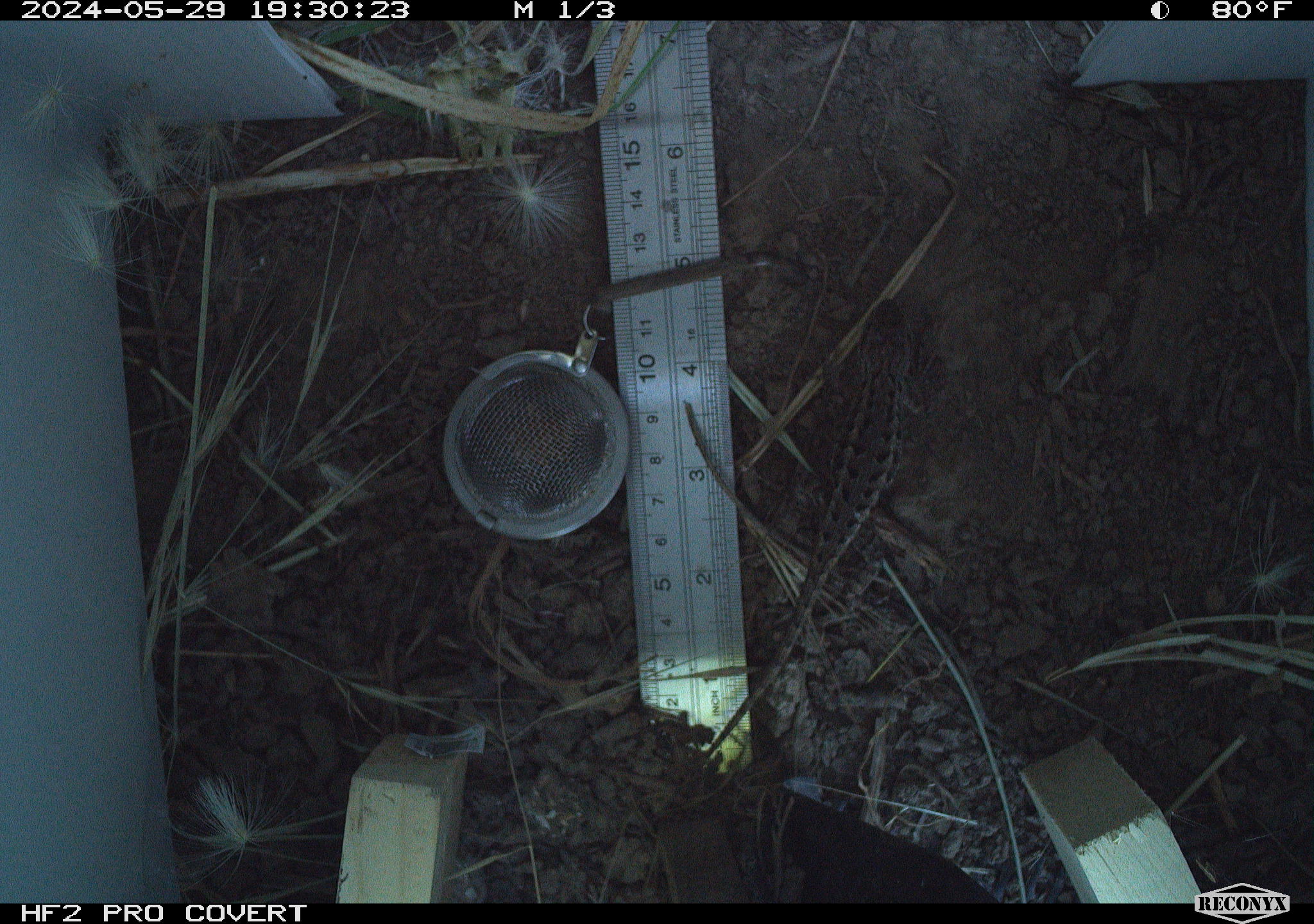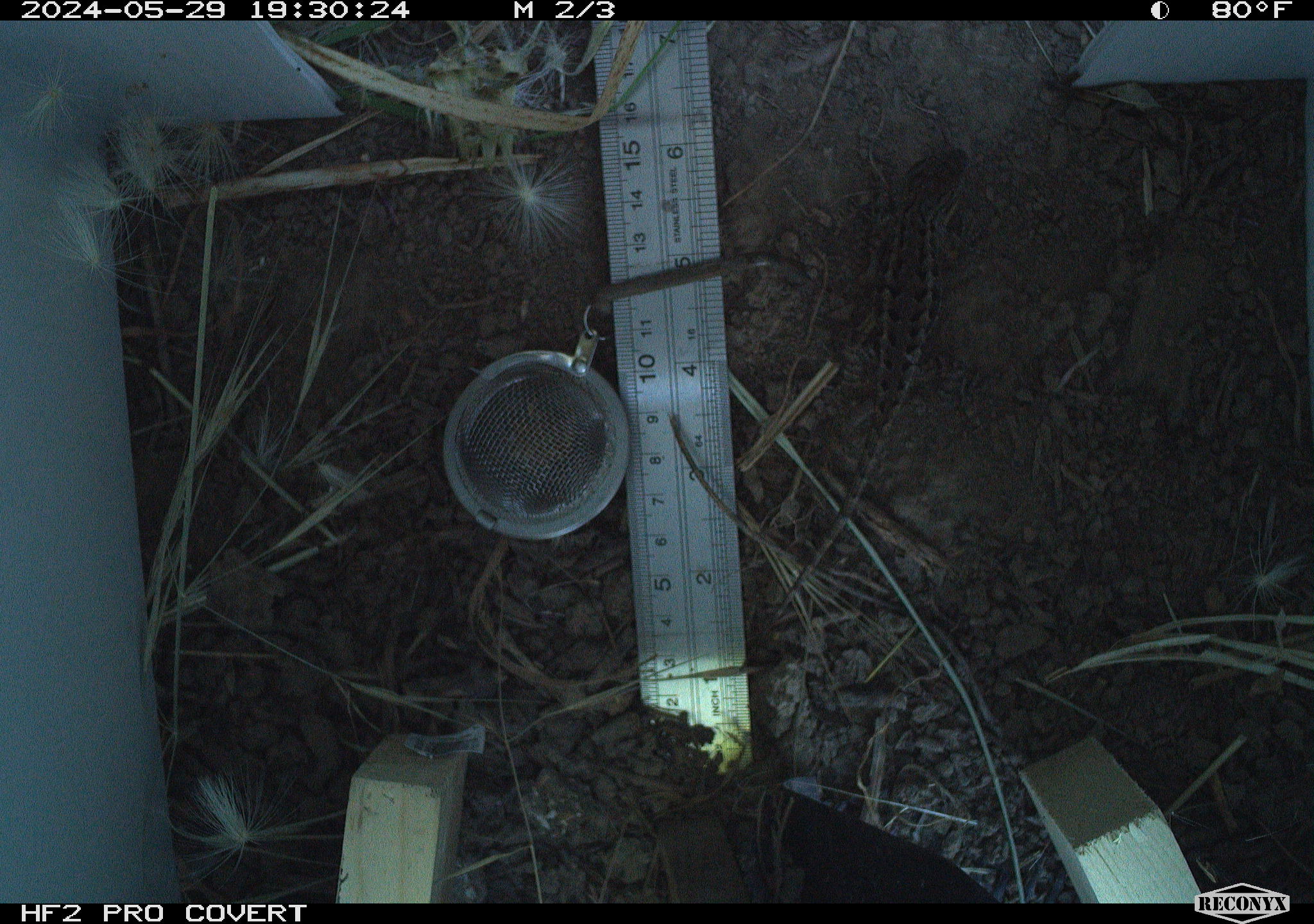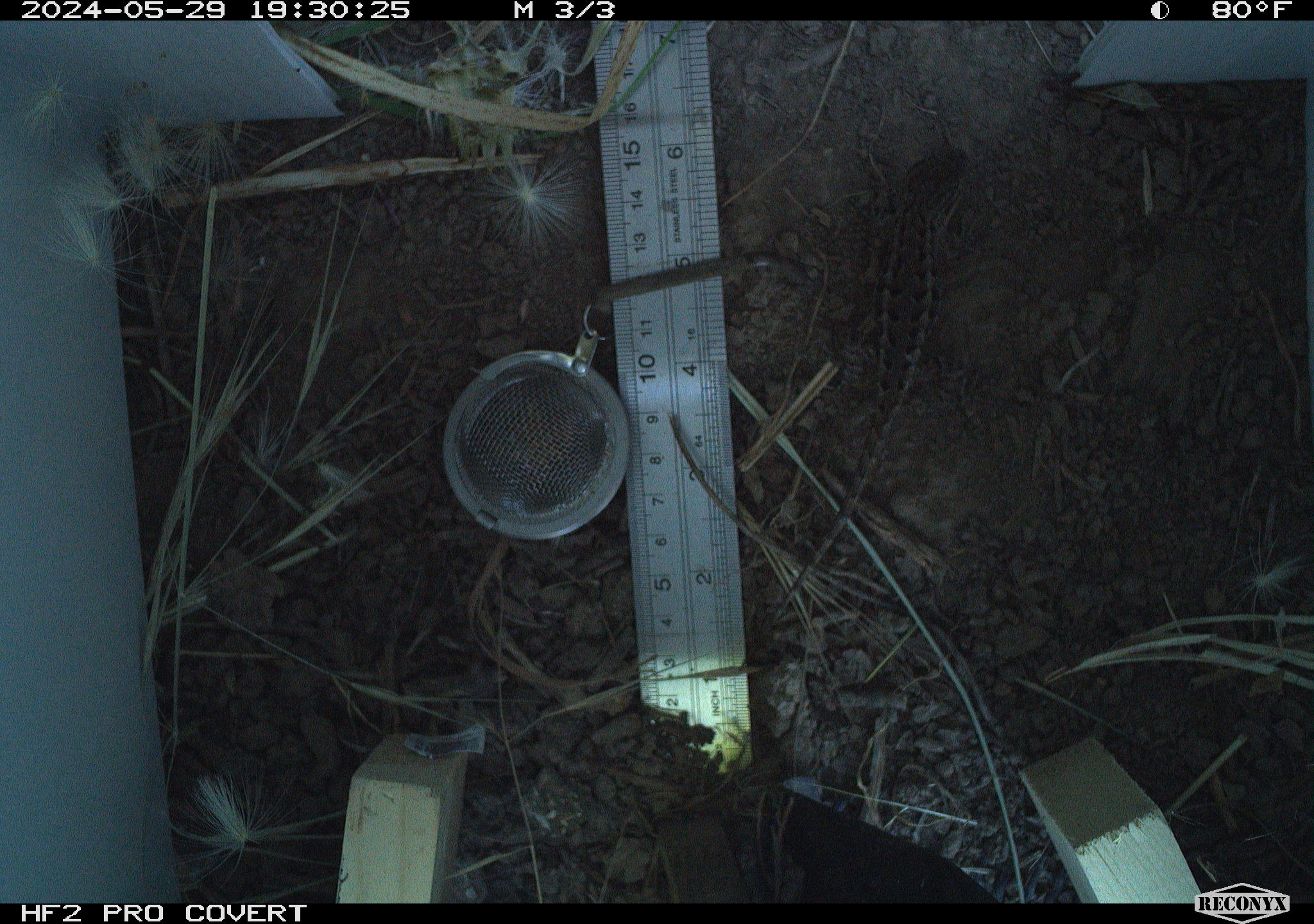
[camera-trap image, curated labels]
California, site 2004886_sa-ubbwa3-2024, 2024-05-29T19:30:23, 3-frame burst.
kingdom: Animalia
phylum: Chordata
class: Reptilia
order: Squamata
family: Phrynosomatidae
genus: Sceloporus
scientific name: Sceloporus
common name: spiny lizards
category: sceloporus species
Sceloporus species (spiny lizards) (Sceloporus).